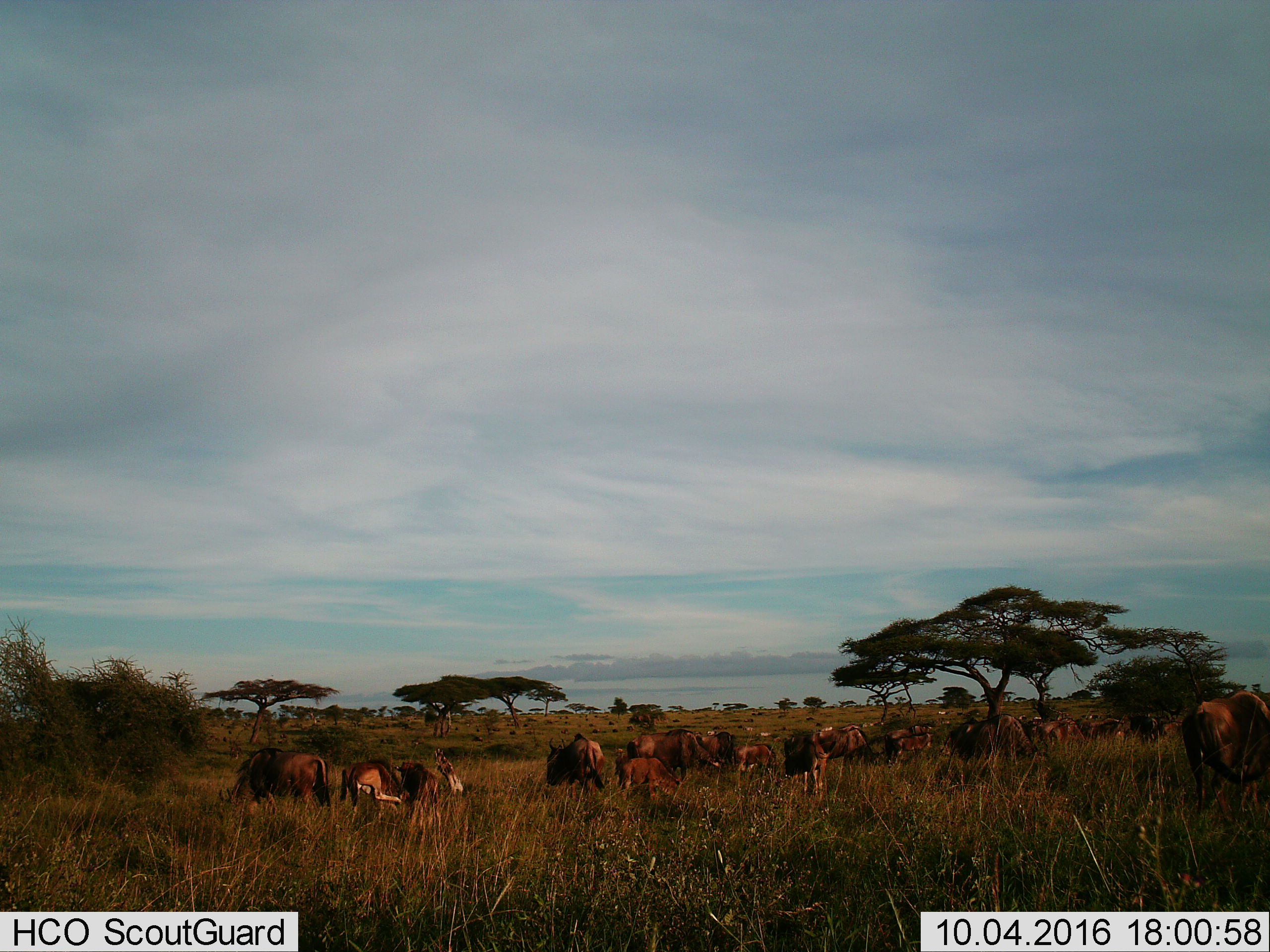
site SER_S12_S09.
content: unidentified animal